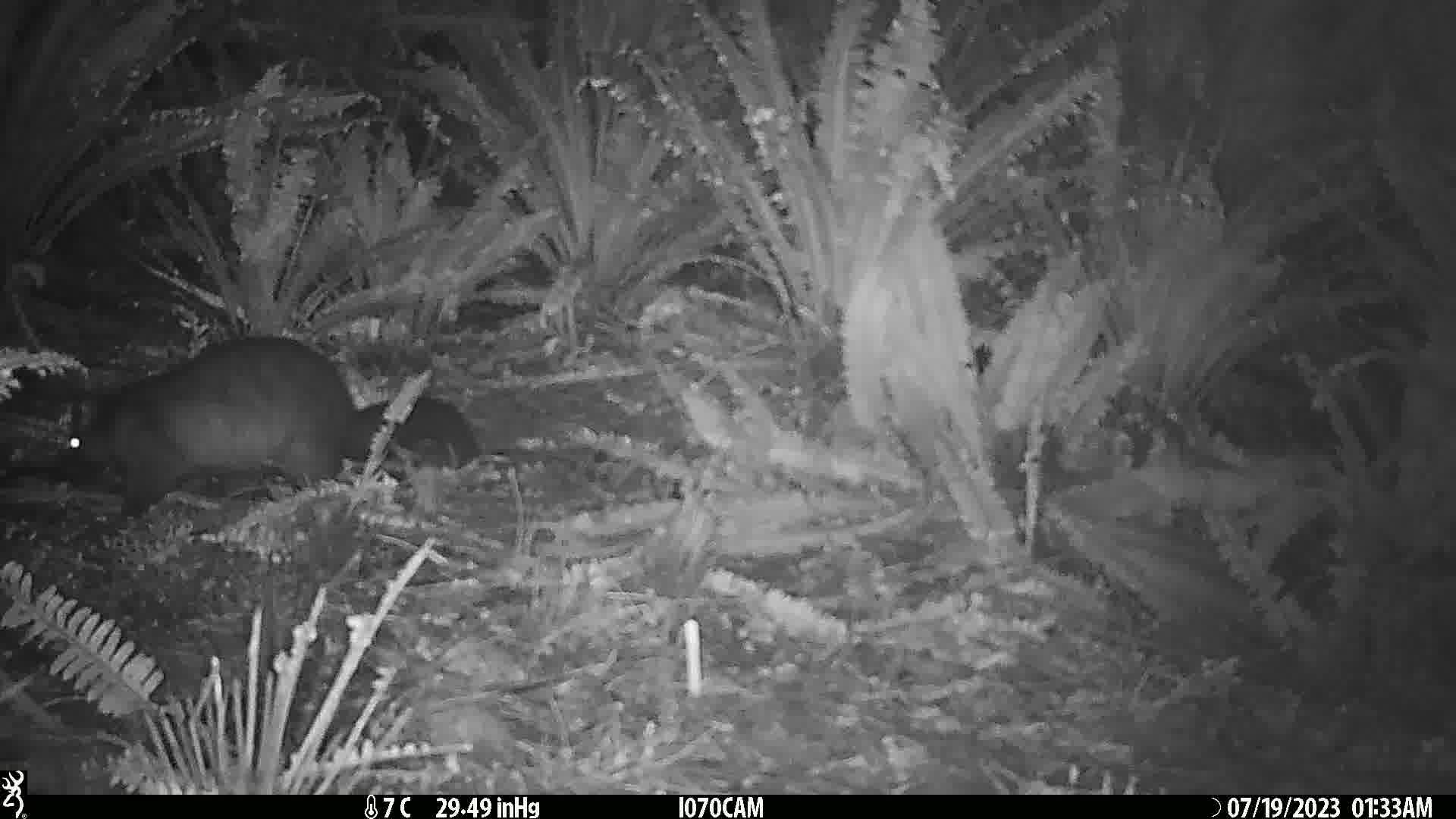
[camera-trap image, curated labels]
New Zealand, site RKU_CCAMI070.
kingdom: Animalia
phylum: Chordata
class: Mammalia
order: Diprotodontia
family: Phalangeridae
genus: Trichosurus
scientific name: Trichosurus vulpecula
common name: common brushtail possum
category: possum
Possum (common brushtail possum) (Trichosurus vulpecula).